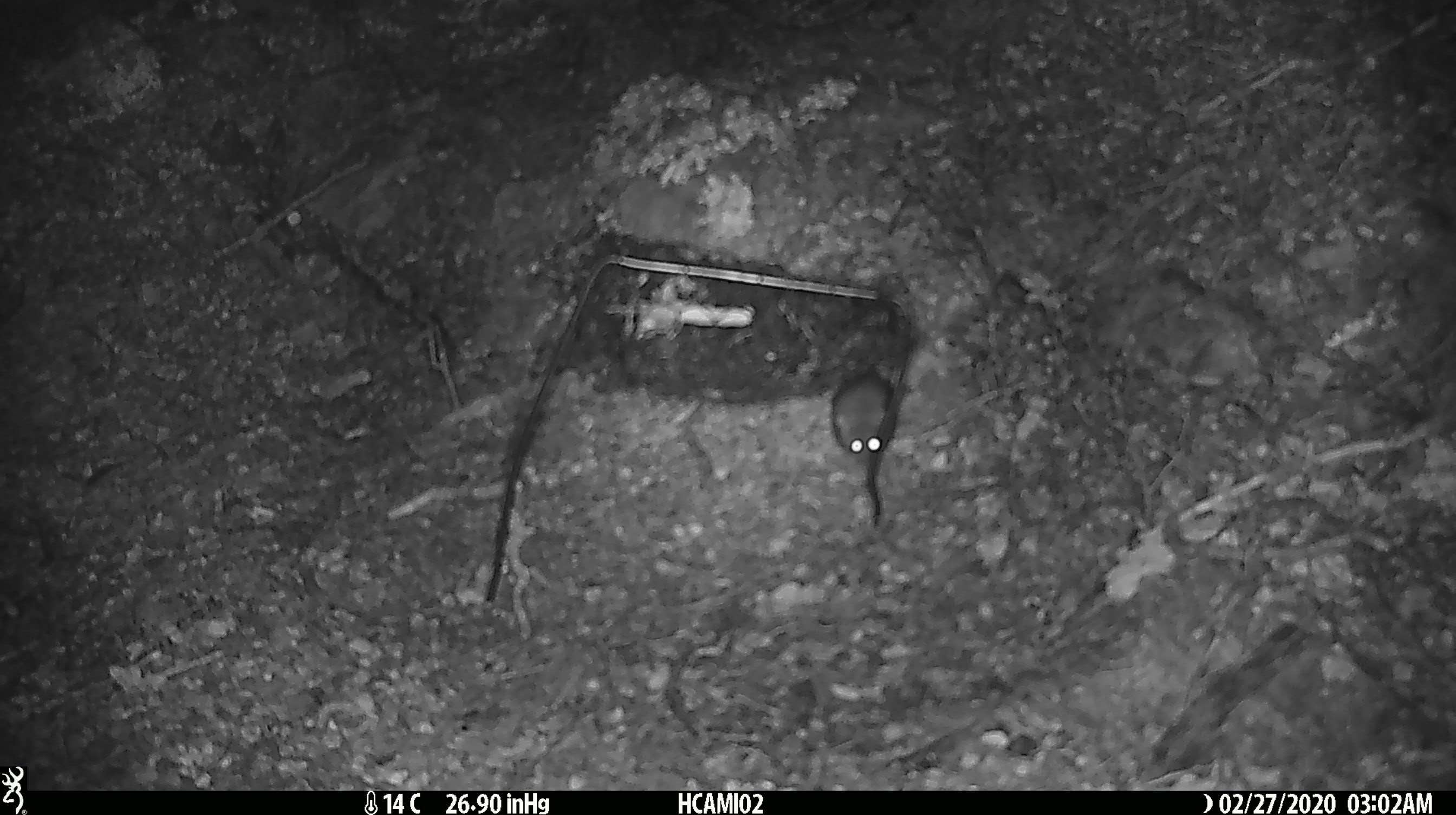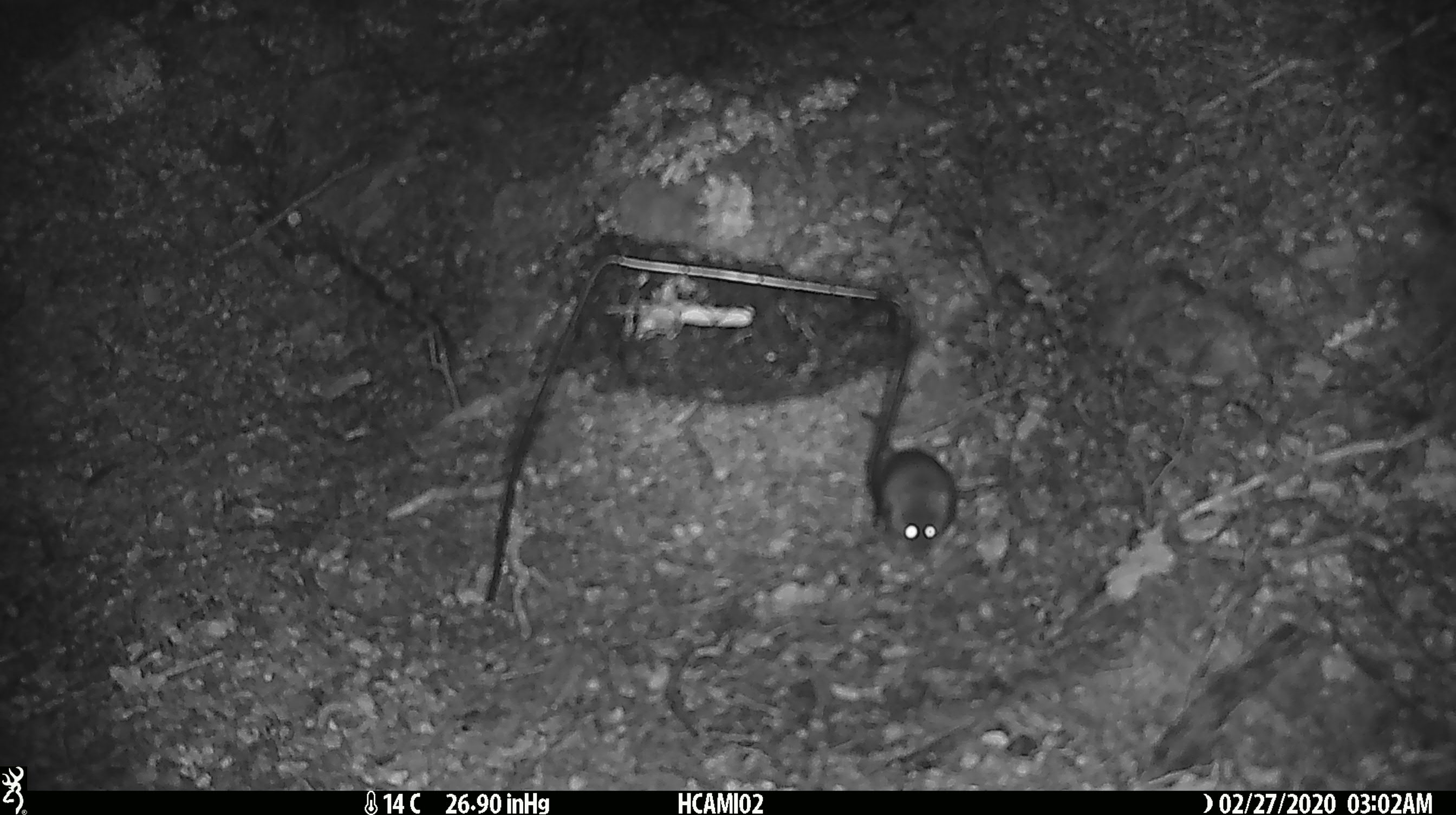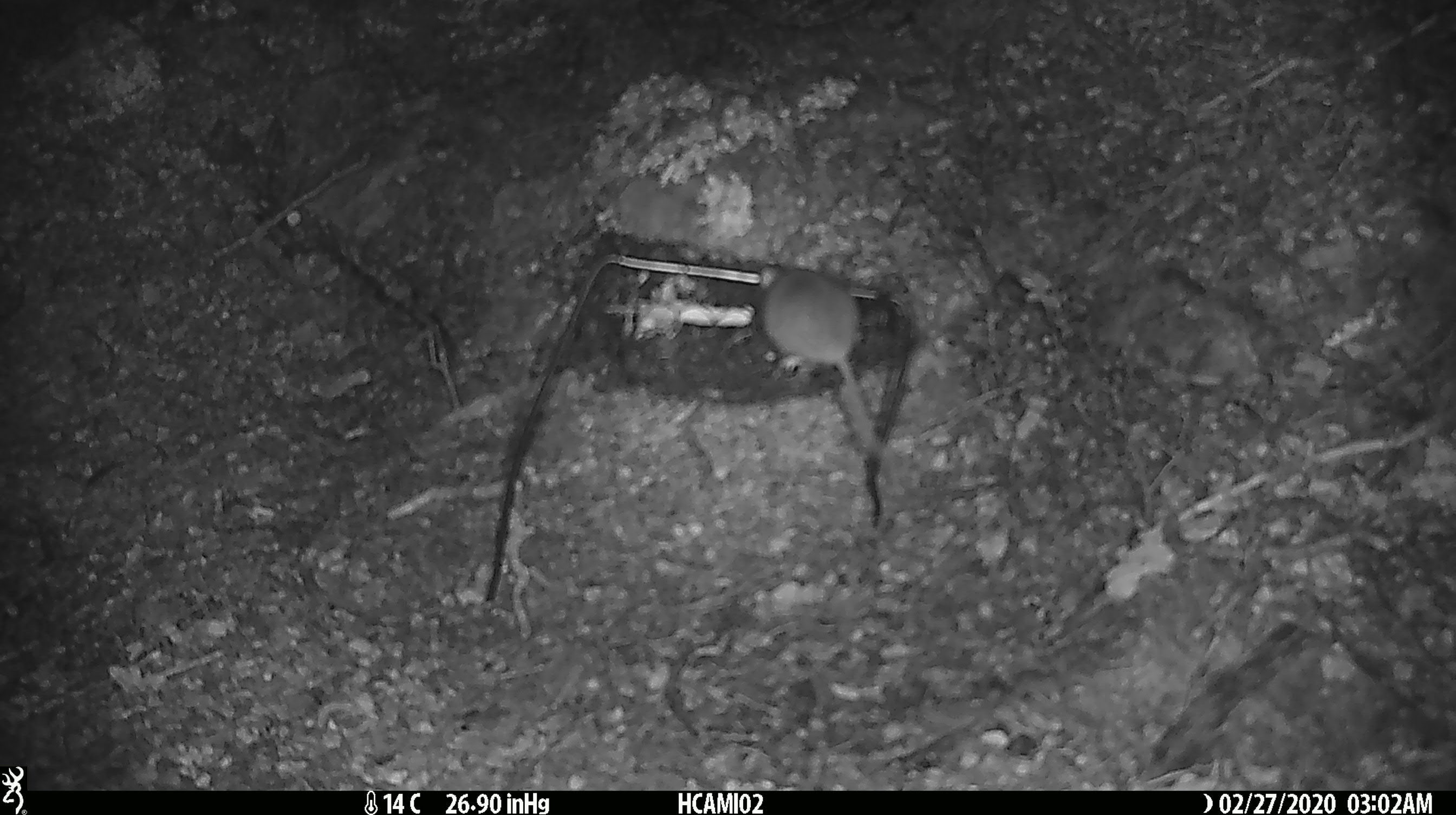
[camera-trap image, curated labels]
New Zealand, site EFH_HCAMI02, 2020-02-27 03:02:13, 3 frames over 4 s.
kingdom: Animalia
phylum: Chordata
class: Mammalia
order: Rodentia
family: Muridae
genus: Mus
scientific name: Mus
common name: mouse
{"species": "mouse (Mus)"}